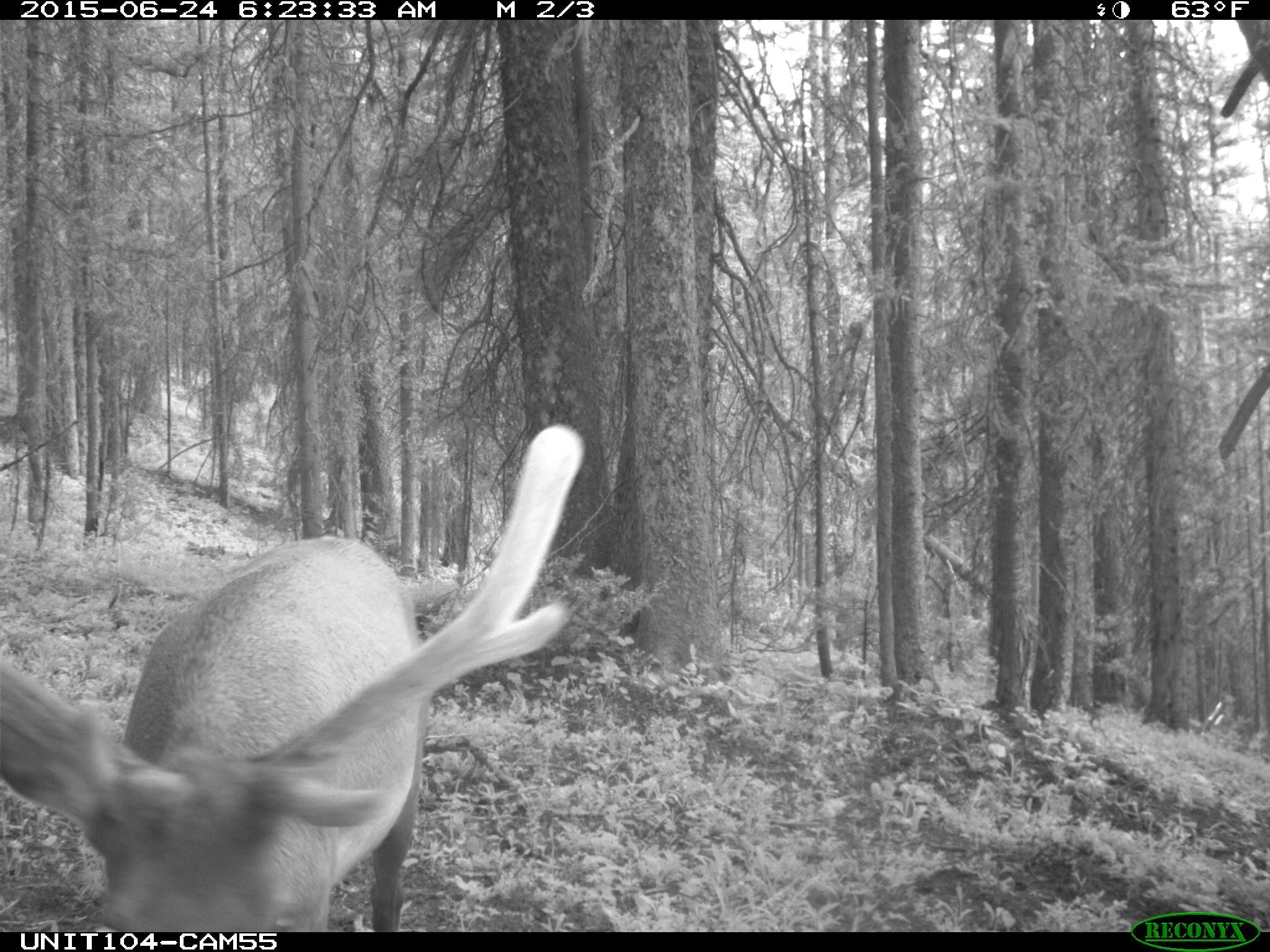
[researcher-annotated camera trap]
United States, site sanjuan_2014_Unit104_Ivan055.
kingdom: Animalia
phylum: Chordata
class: Mammalia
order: Artiodactyla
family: Cervidae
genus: Cervus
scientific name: Cervus elaphus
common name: red deer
Cervus elaphus (red deer).